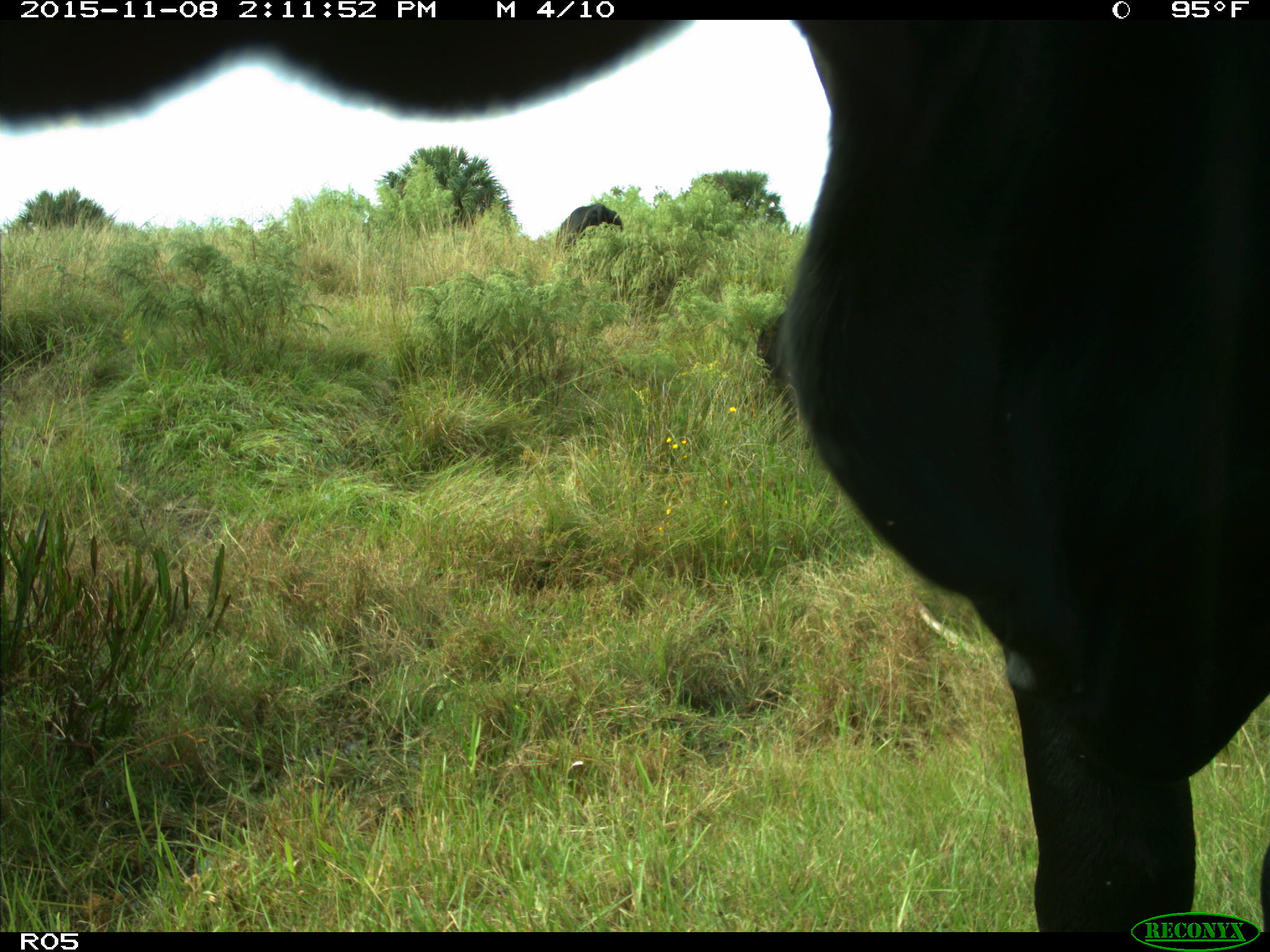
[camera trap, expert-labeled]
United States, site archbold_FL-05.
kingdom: Animalia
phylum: Chordata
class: Mammalia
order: Artiodactyla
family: Bovidae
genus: Bos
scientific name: Bos taurus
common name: domestic cow